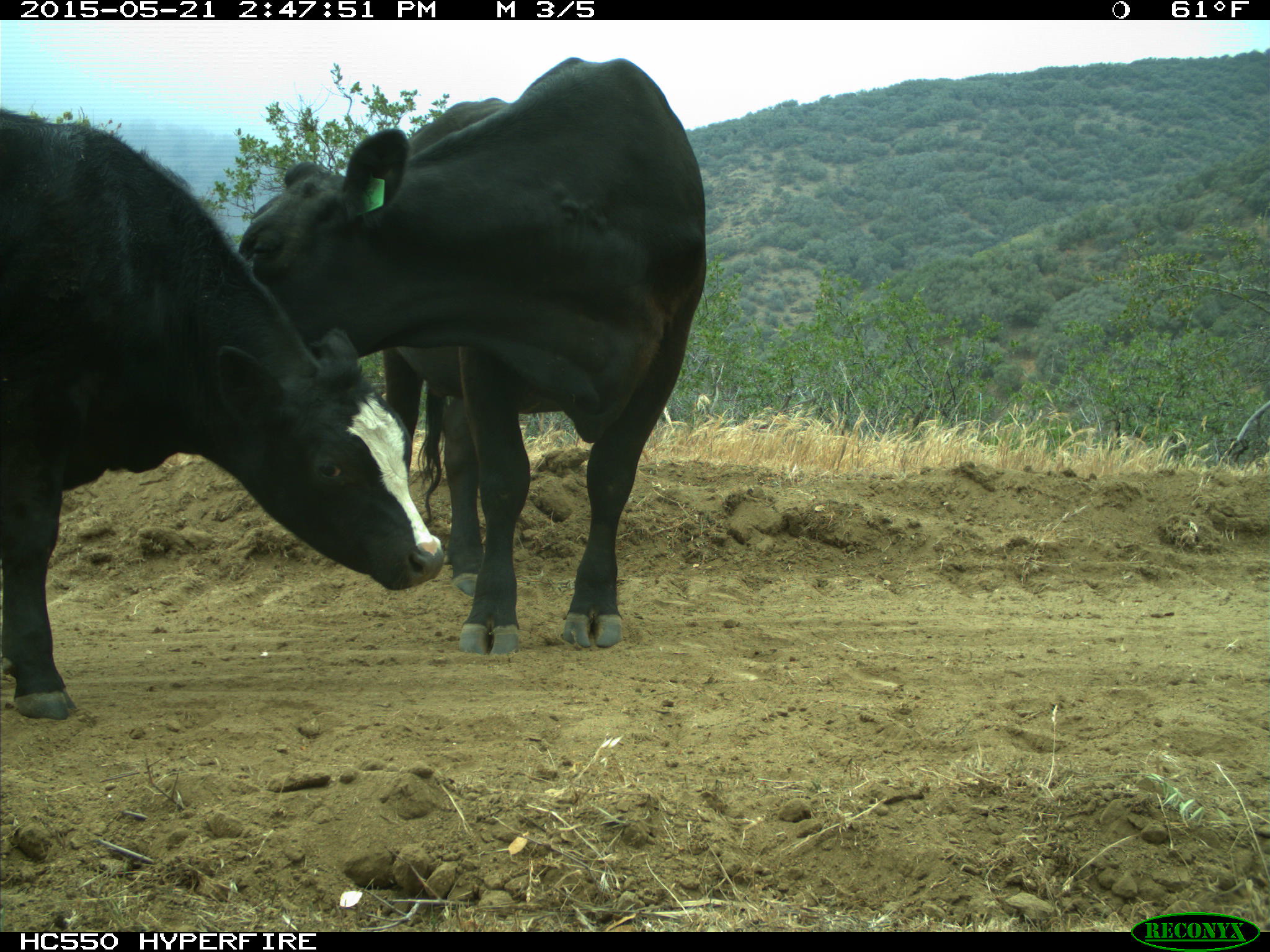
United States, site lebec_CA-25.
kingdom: Animalia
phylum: Chordata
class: Mammalia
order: Artiodactyla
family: Bovidae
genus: Bos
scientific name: Bos taurus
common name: domestic cow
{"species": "Bos taurus (domestic cow)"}